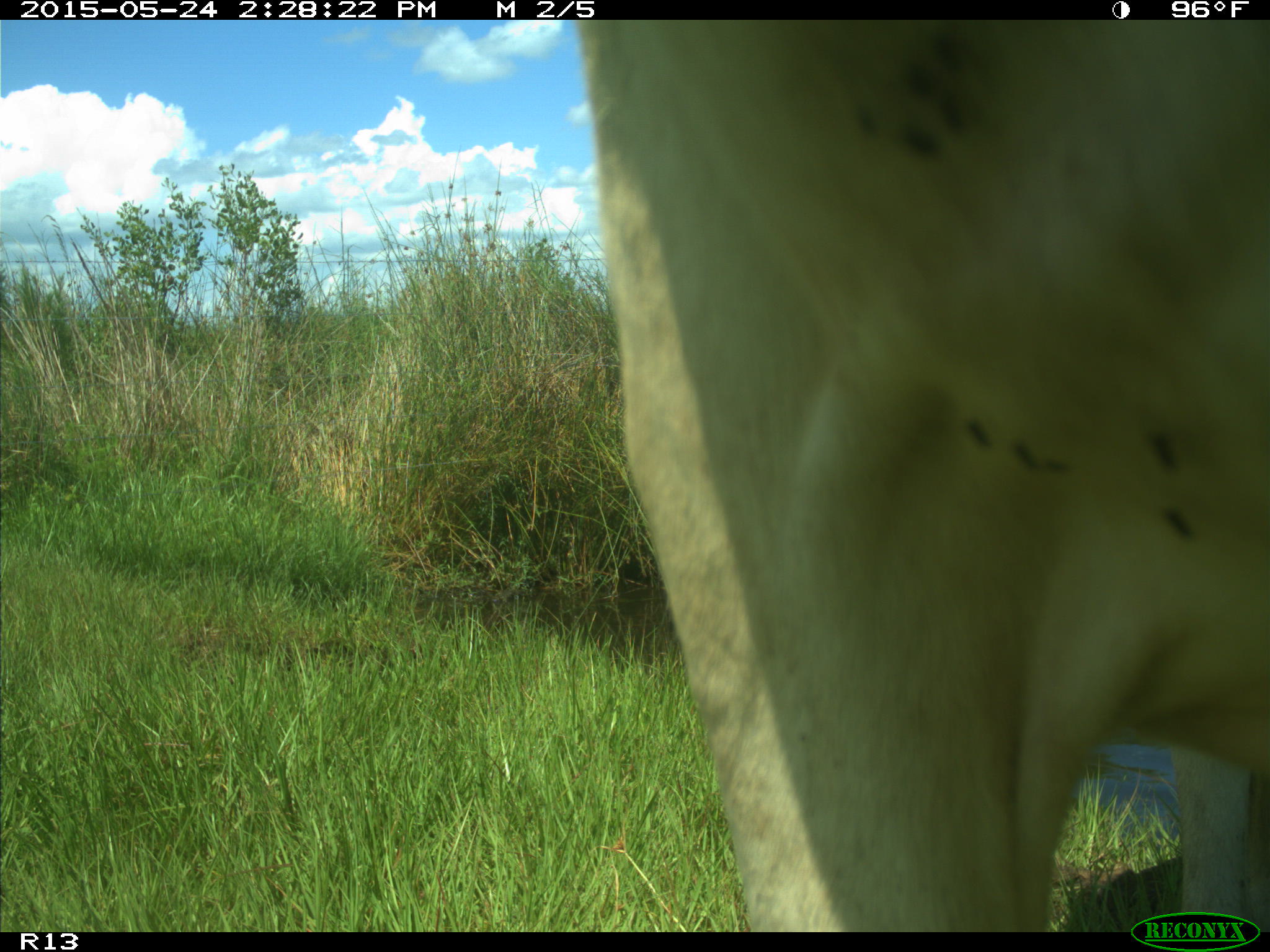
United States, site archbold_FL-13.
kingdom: Animalia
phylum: Chordata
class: Mammalia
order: Artiodactyla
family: Bovidae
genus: Bos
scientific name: Bos taurus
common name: domestic cow